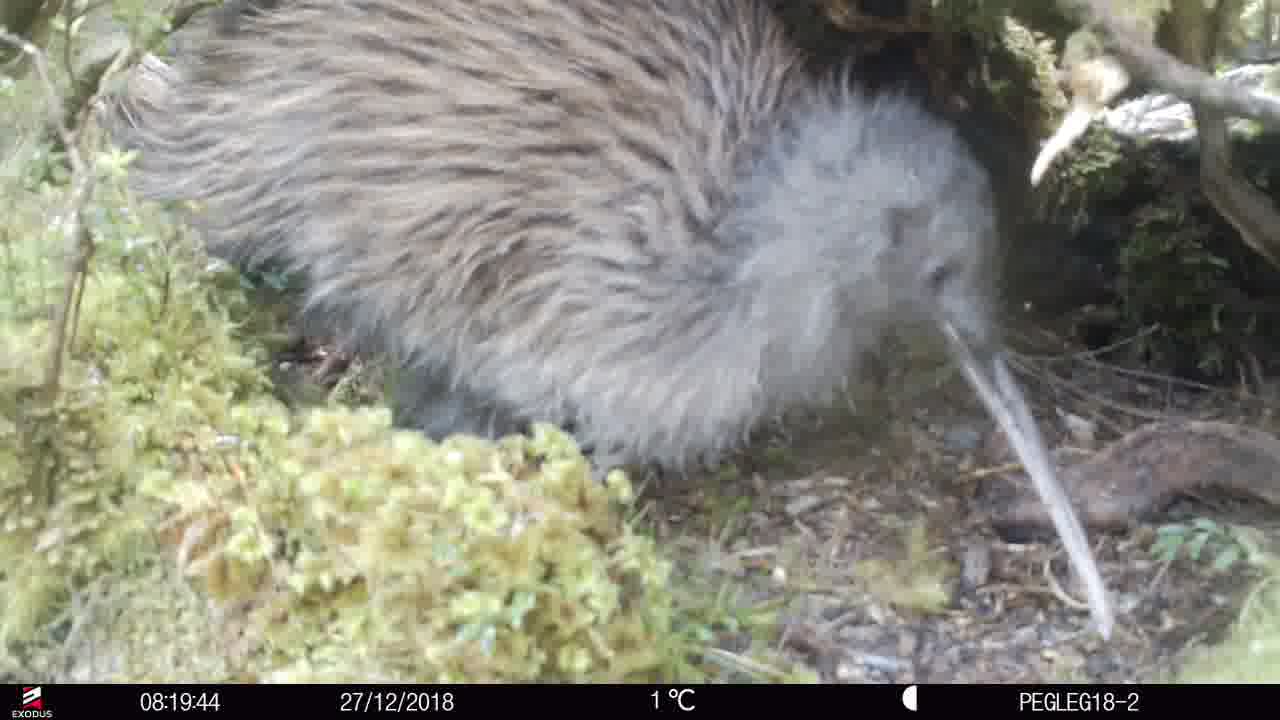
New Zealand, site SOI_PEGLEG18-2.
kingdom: Animalia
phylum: Chordata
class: Aves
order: Apterygiformes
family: Apterygidae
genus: Apteryx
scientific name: Apteryx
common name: kiwi